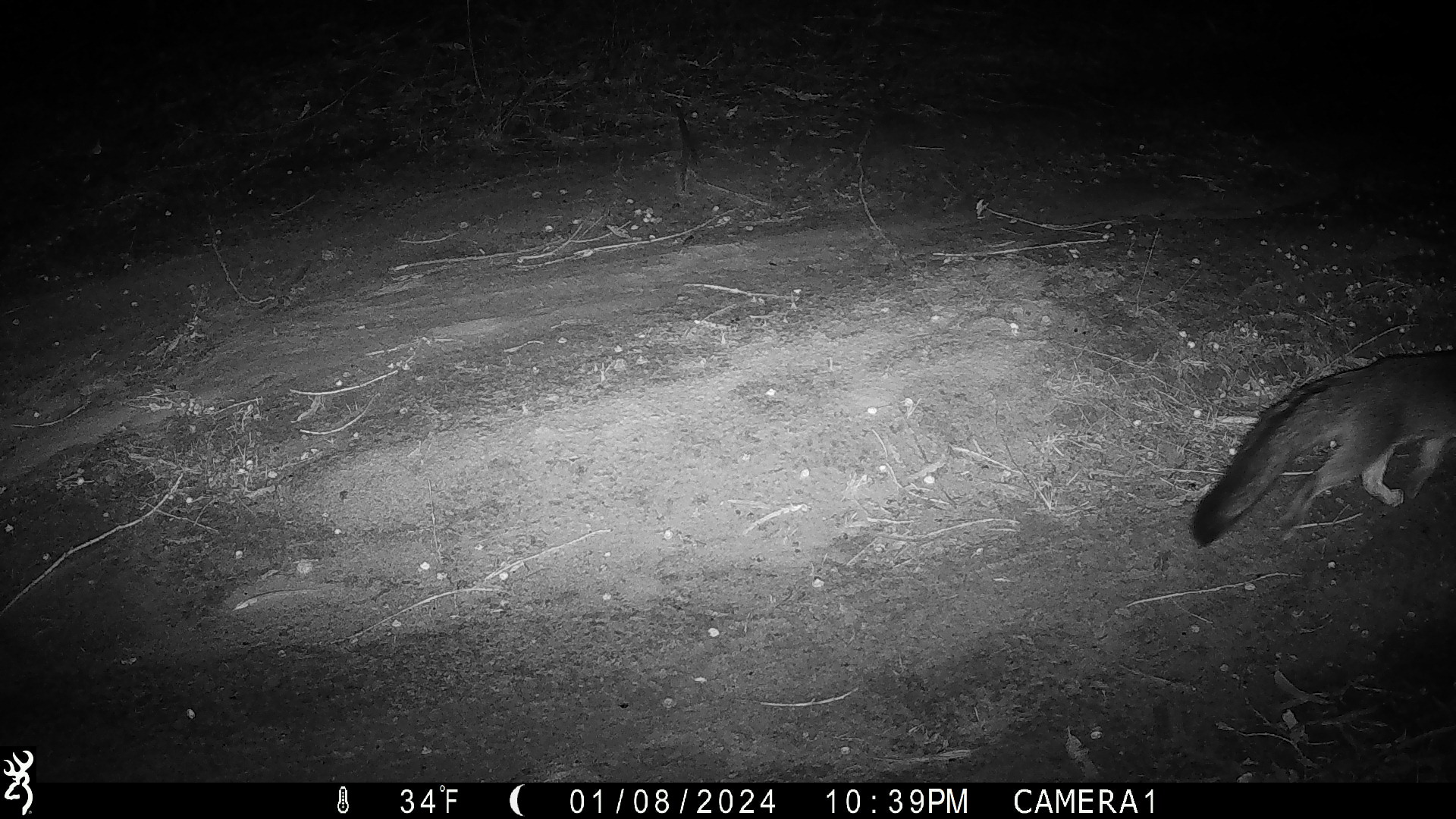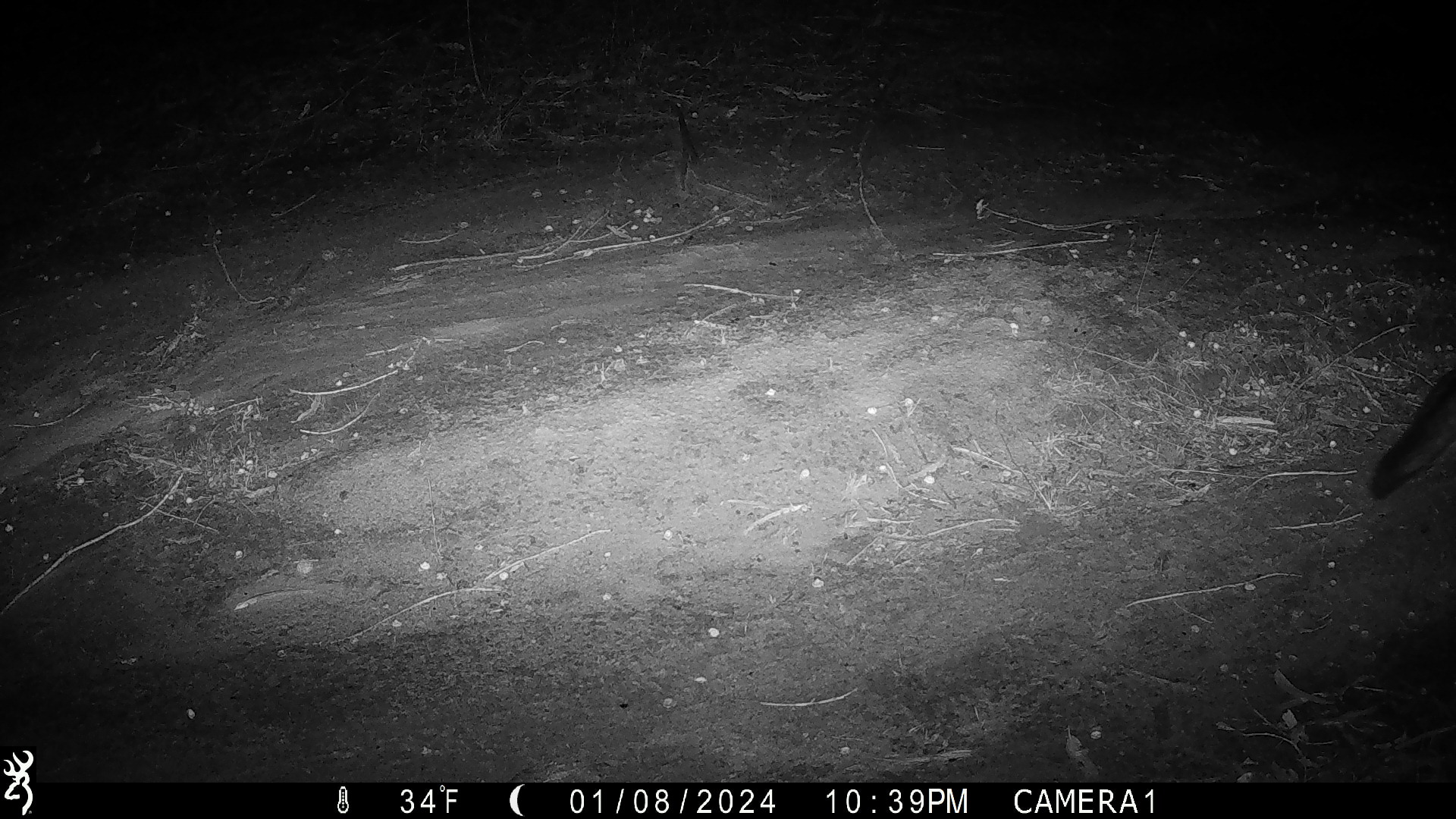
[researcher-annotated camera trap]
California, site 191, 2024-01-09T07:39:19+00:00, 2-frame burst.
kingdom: Animalia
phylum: Chordata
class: Mammalia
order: Carnivora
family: Canidae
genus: Urocyon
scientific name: Urocyon cinereoargenteus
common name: gray fox